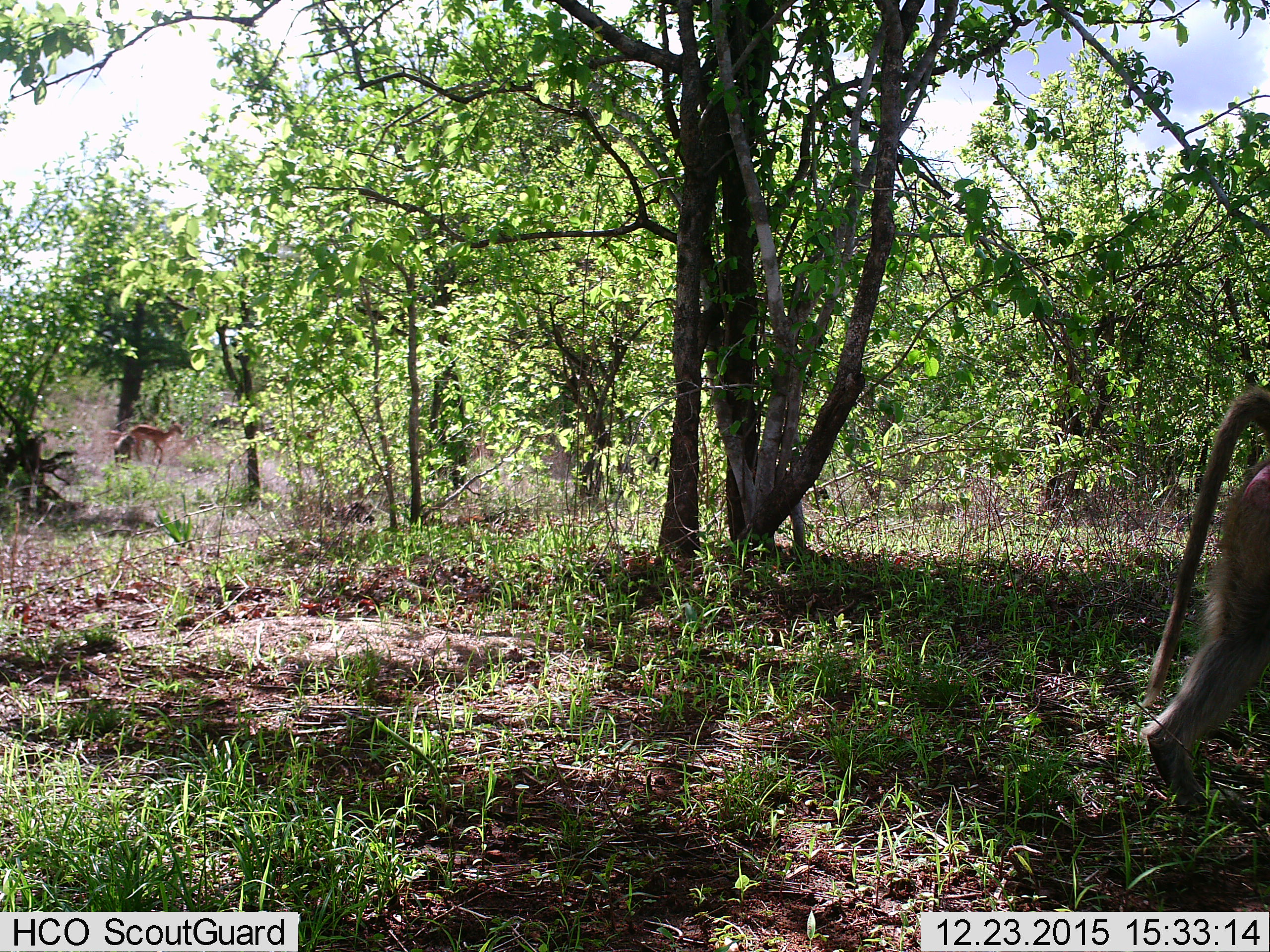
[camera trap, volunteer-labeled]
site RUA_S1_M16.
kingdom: Animalia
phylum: Chordata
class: Mammalia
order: Primates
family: Cercopithecidae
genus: Papio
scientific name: Papio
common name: baboon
Baboon (Papio), count 1. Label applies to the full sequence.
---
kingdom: Animalia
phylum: Chordata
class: Mammalia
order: Artiodactyla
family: Bovidae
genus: Aepyceros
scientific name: Aepyceros melampus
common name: impala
Impala (Aepyceros melampus), count 1. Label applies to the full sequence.